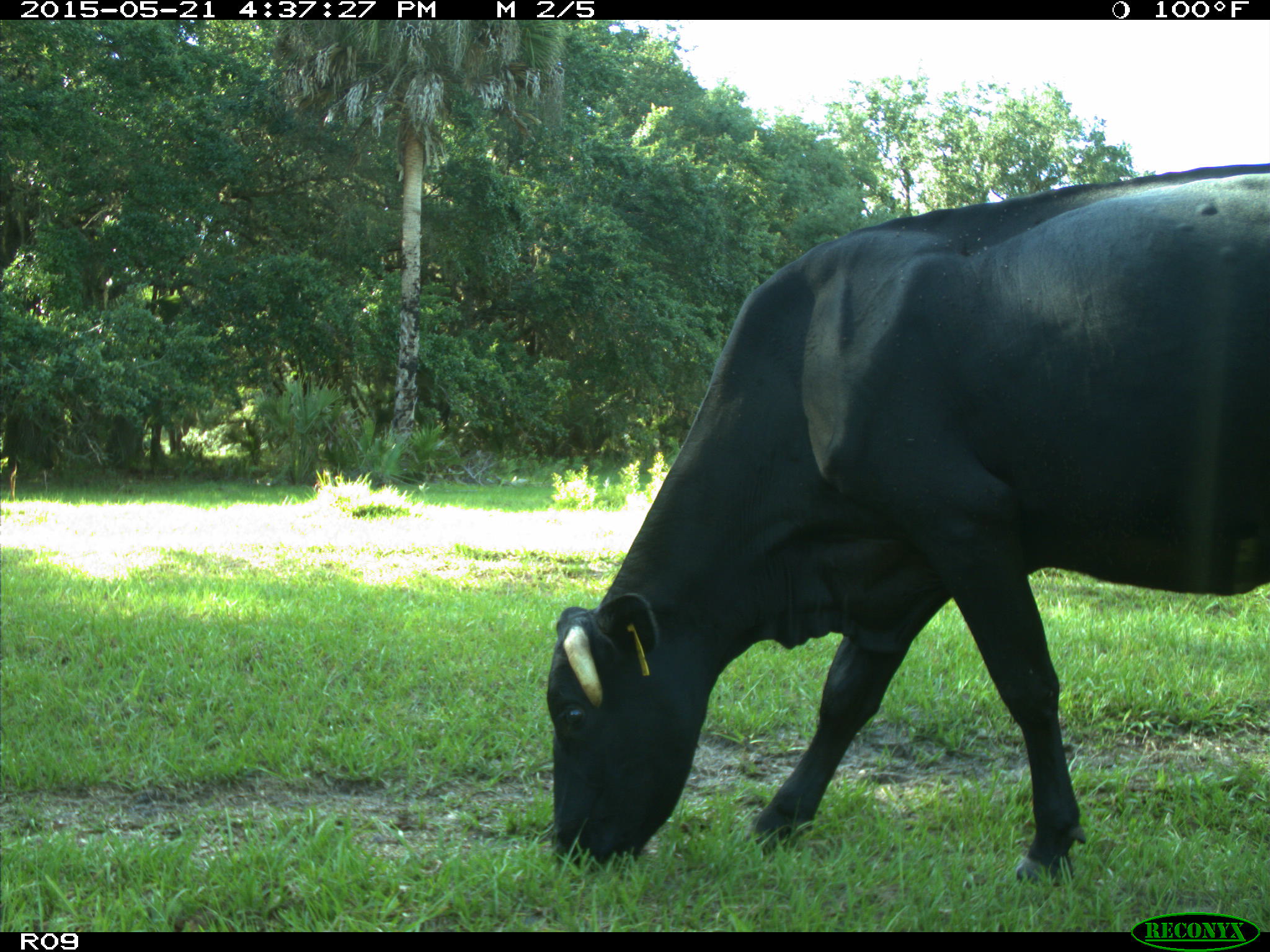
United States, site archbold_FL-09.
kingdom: Animalia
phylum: Chordata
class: Mammalia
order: Artiodactyla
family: Bovidae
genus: Bos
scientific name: Bos taurus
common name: domestic cow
Bos taurus (domestic cow).